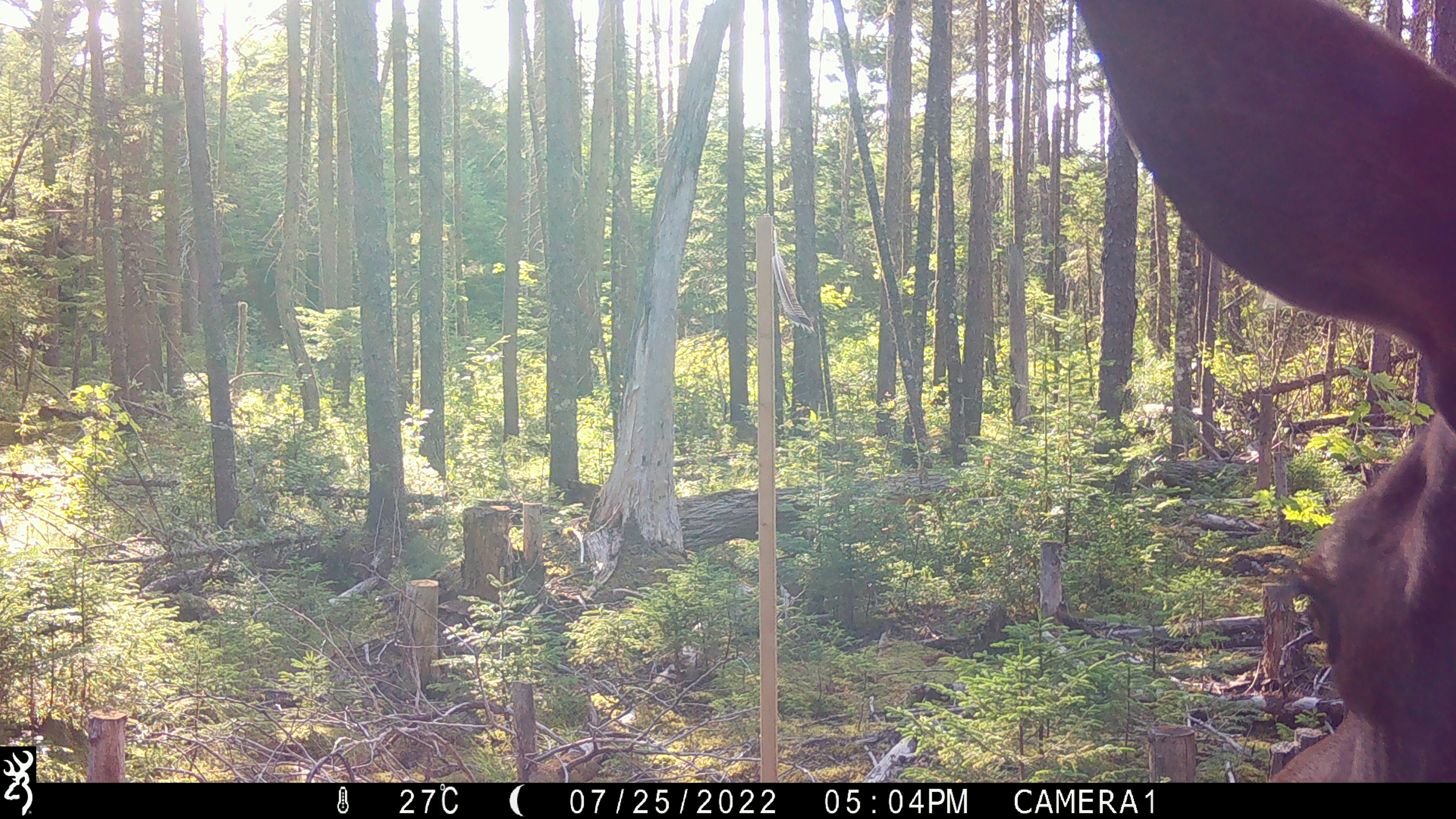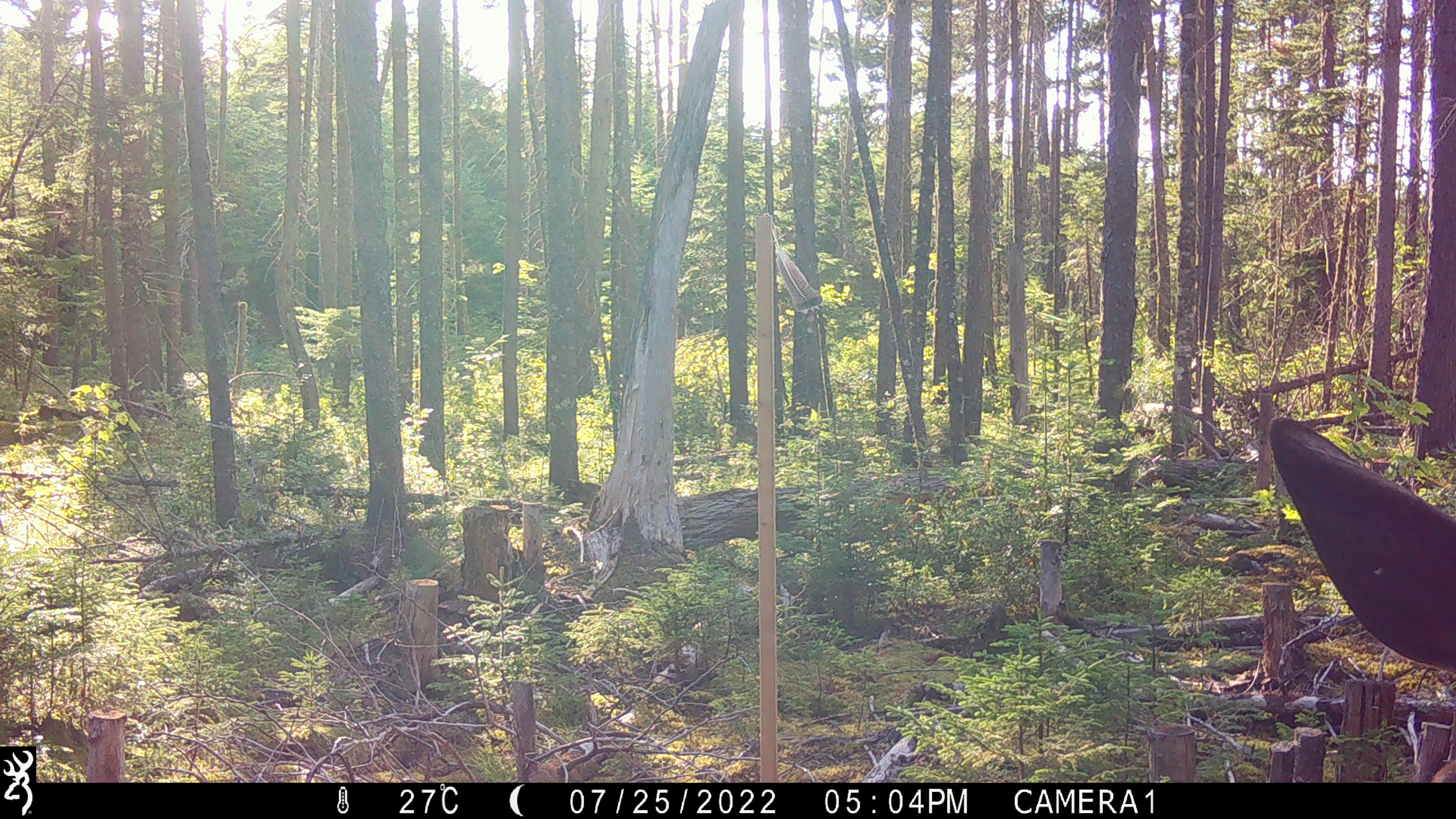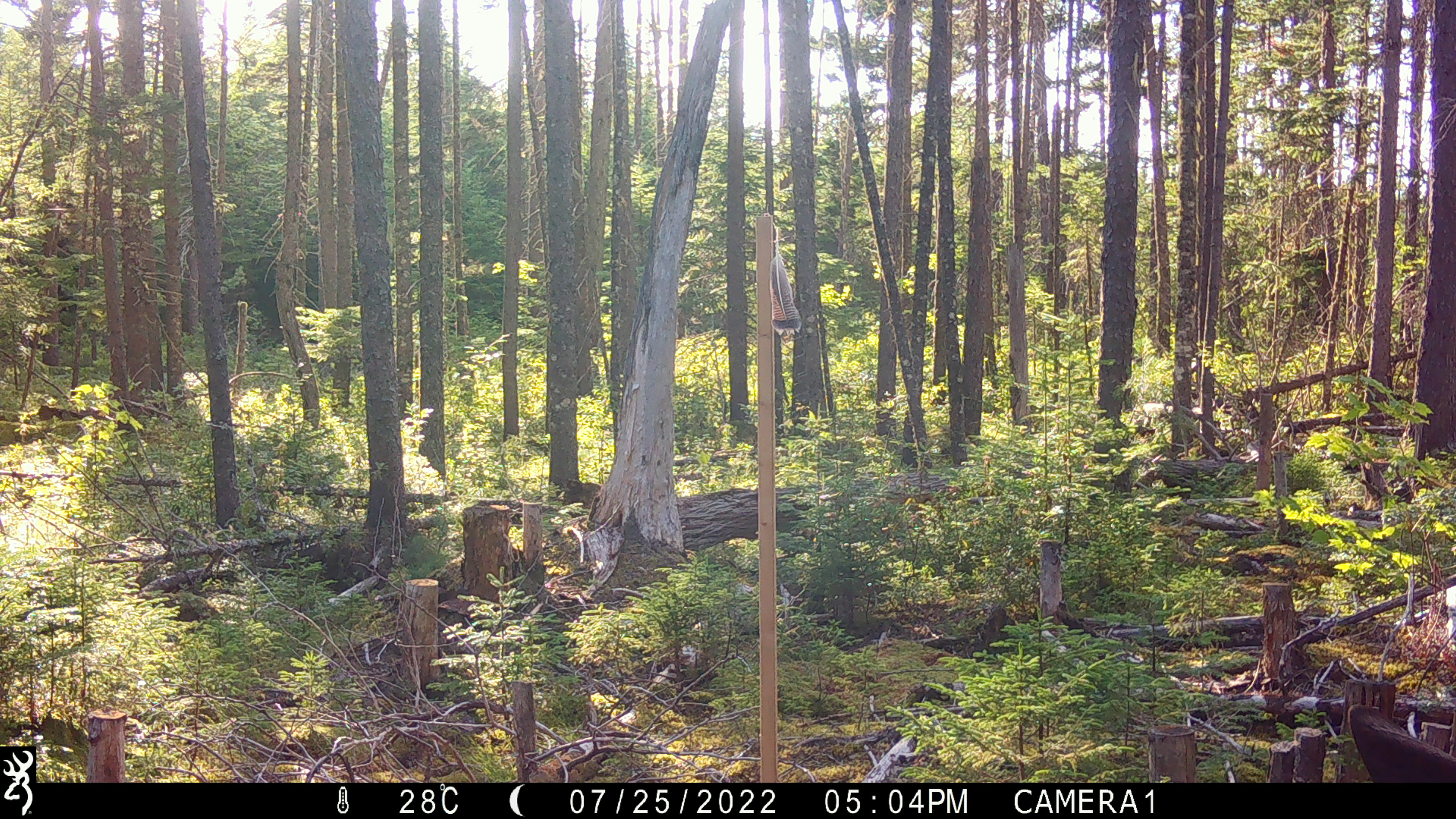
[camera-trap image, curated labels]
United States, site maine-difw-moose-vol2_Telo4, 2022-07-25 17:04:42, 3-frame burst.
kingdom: Animalia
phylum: Chordata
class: Mammalia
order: Artiodactyla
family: Cervidae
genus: Alces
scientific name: Alces alces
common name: moose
Moose (Alces alces).